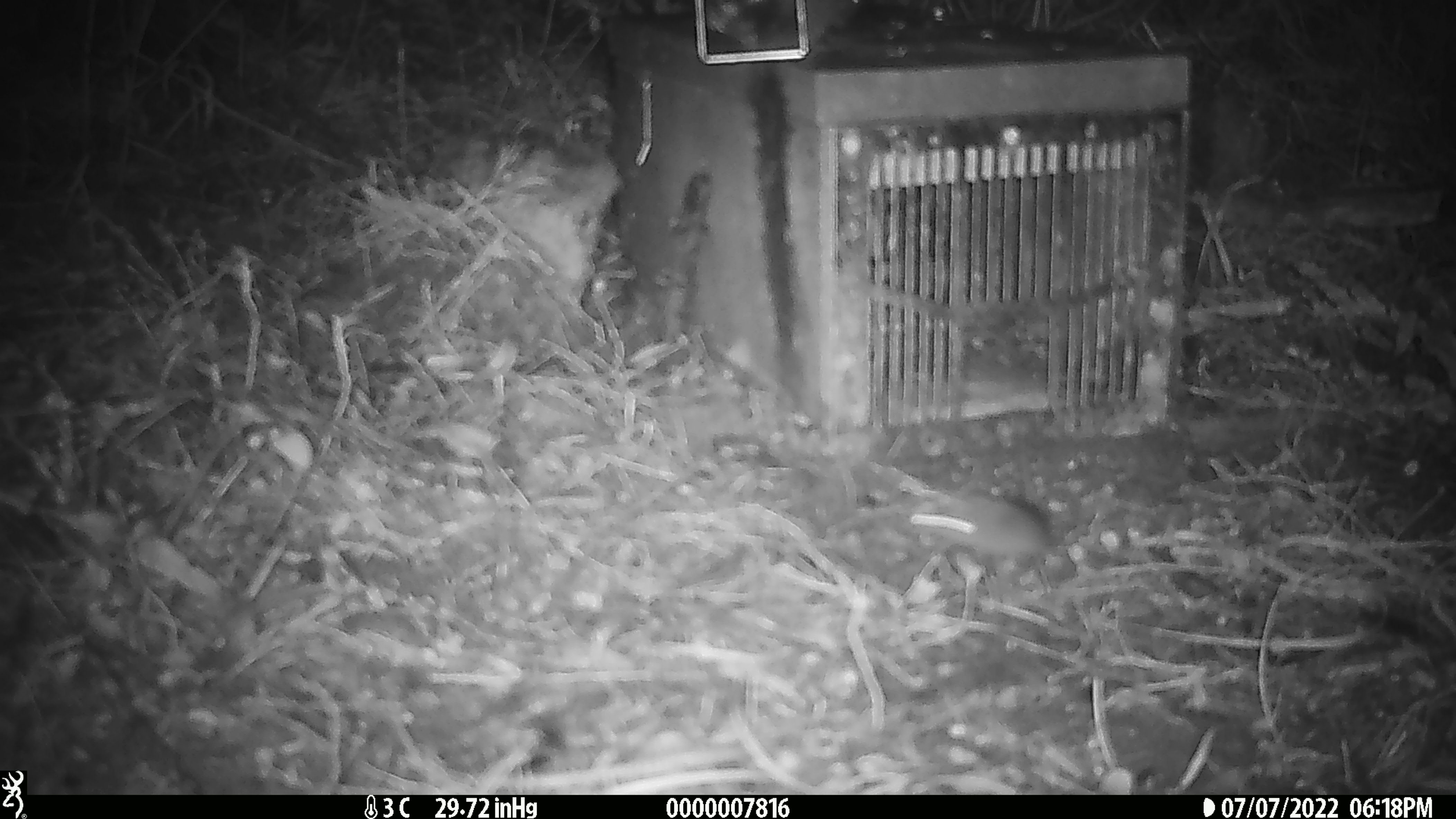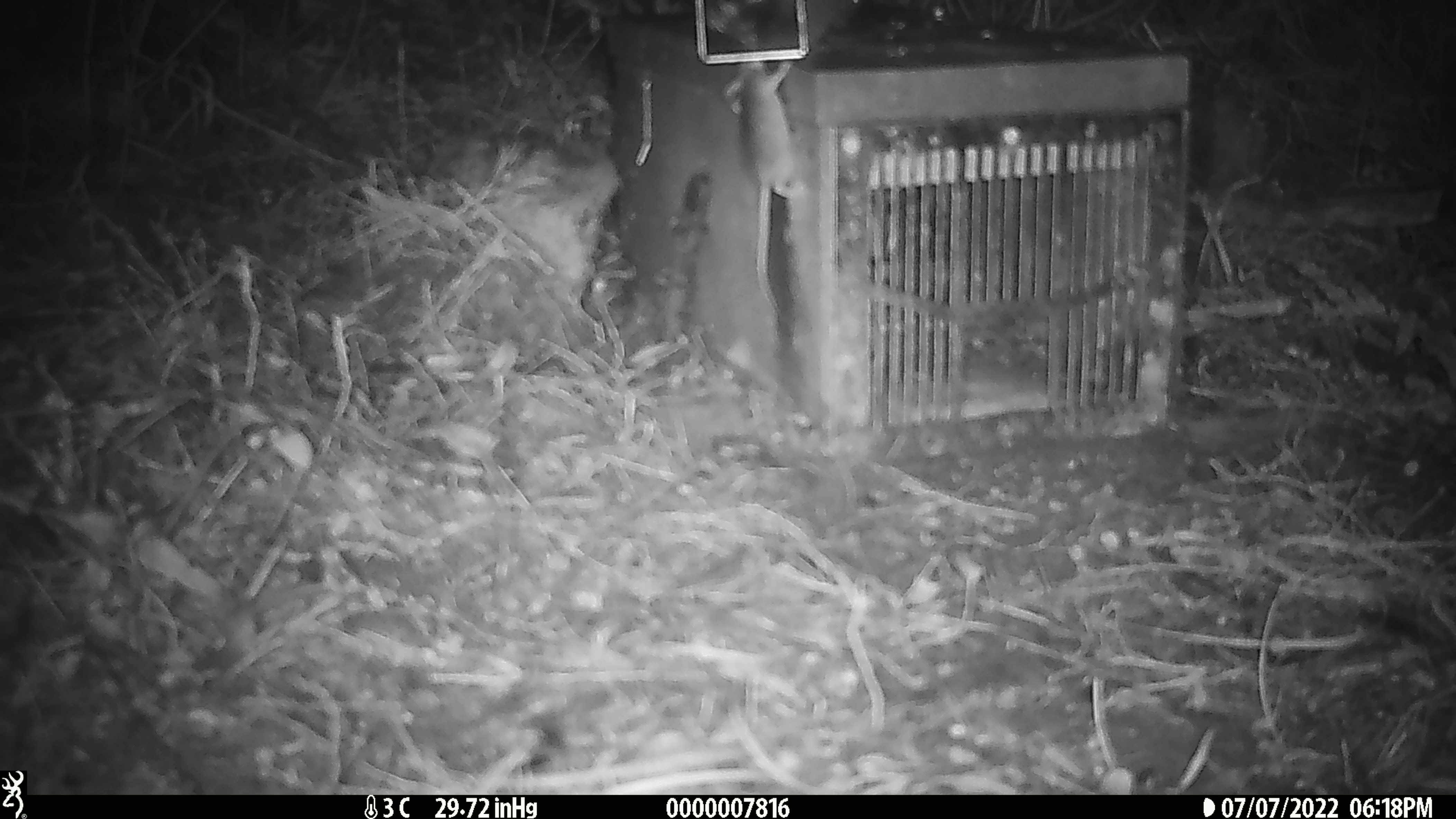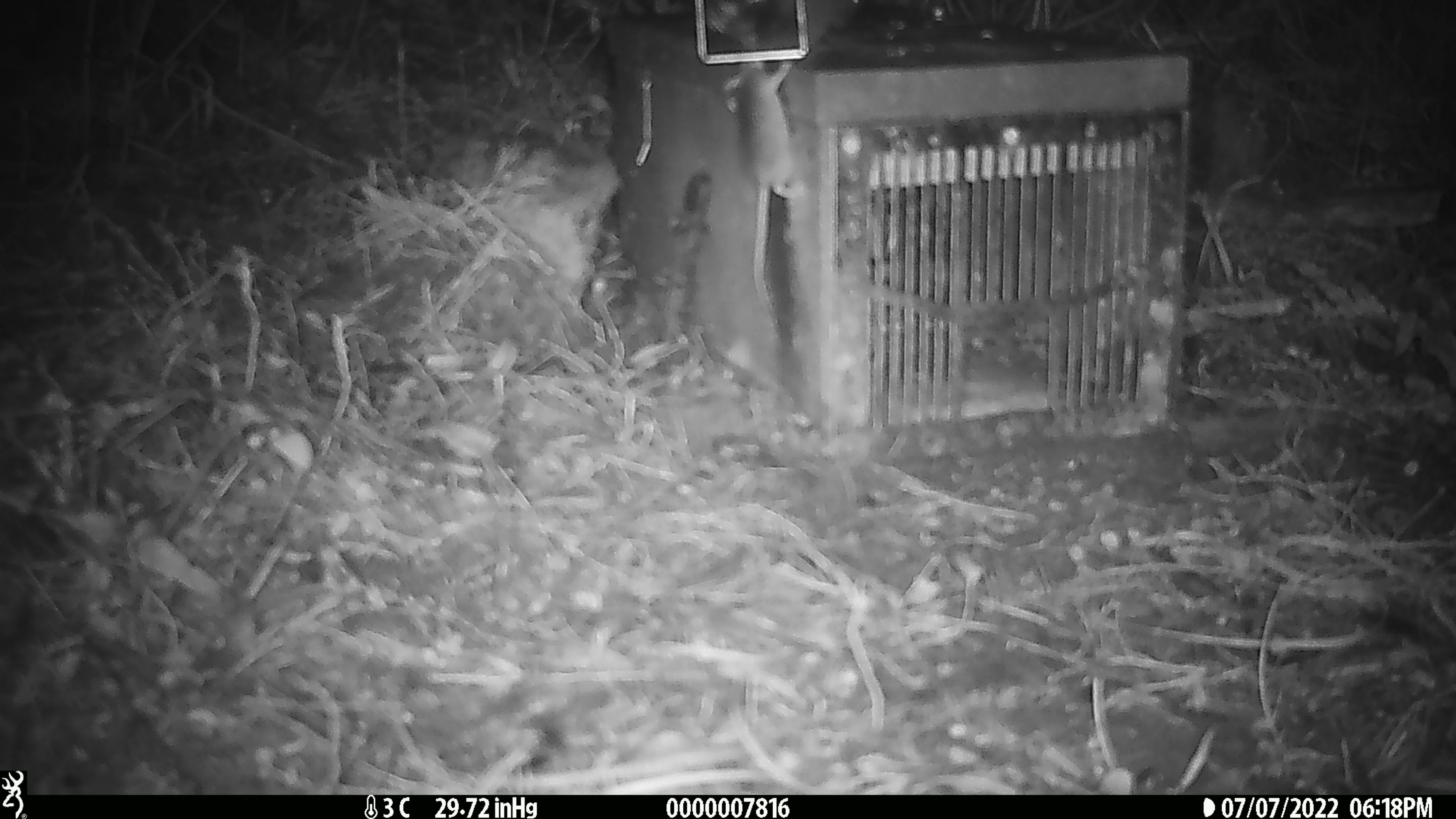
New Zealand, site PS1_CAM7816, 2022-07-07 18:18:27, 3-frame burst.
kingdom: Animalia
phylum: Chordata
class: Mammalia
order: Rodentia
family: Muridae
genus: Mus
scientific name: Mus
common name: mouse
Mouse (Mus).